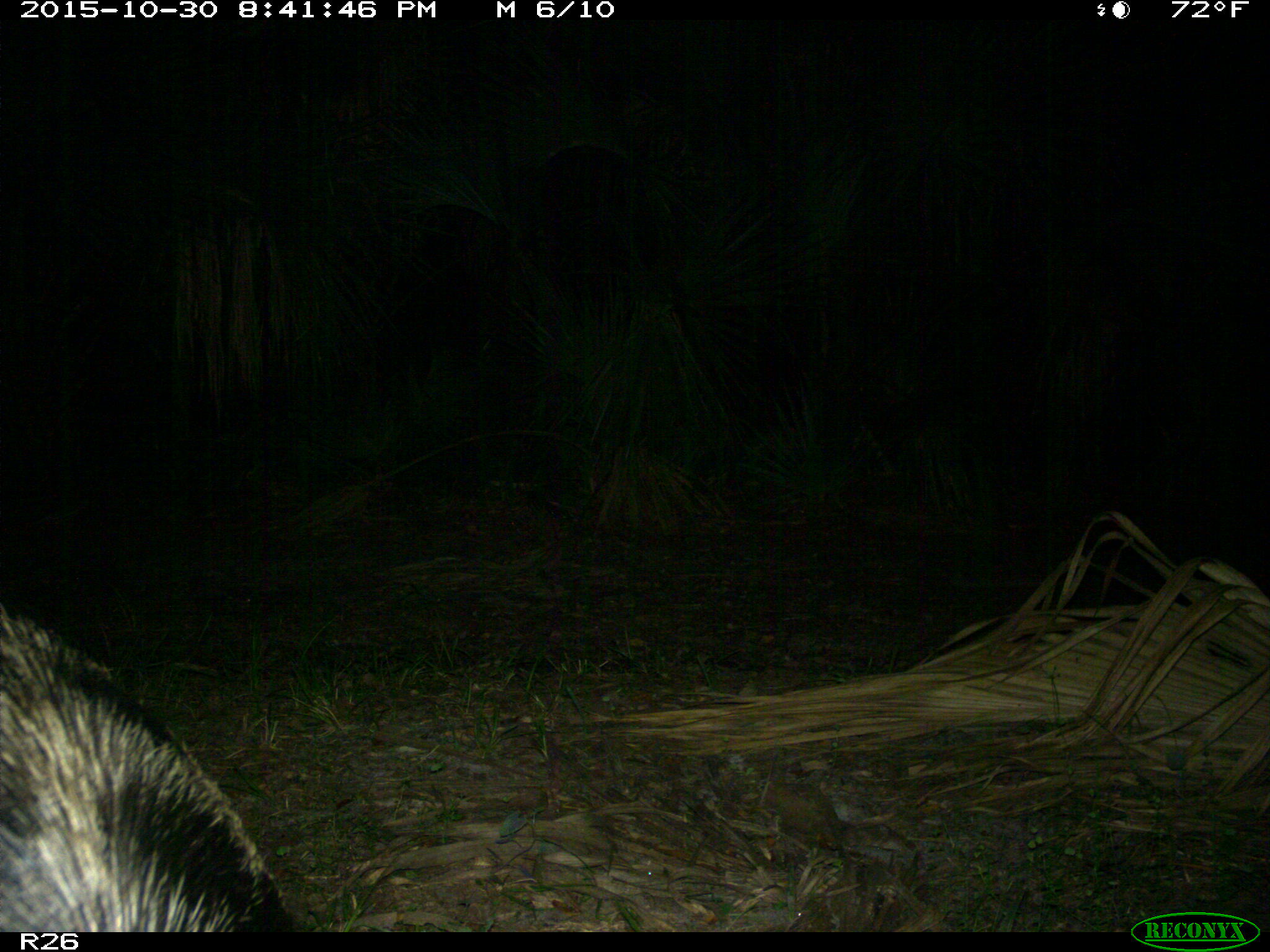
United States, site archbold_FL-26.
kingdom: Animalia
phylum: Chordata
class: Mammalia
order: Artiodactyla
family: Suidae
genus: Sus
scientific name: Sus scrofa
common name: wild boar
Sus scrofa (wild boar).